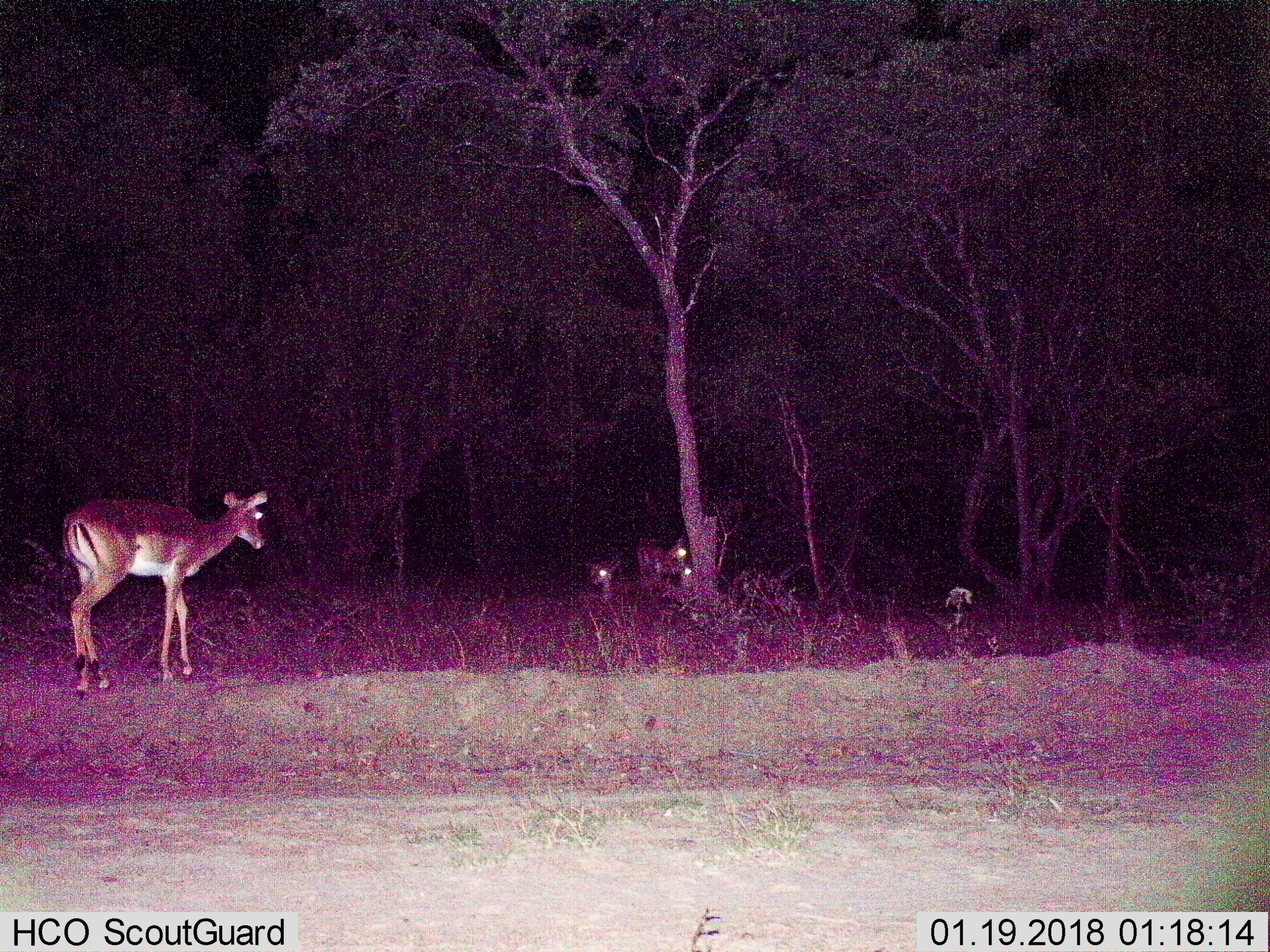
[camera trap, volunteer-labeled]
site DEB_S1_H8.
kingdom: Animalia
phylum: Chordata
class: Mammalia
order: Artiodactyla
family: Bovidae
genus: Aepyceros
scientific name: Aepyceros melampus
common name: impala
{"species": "impala (Aepyceros melampus)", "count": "4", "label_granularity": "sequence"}